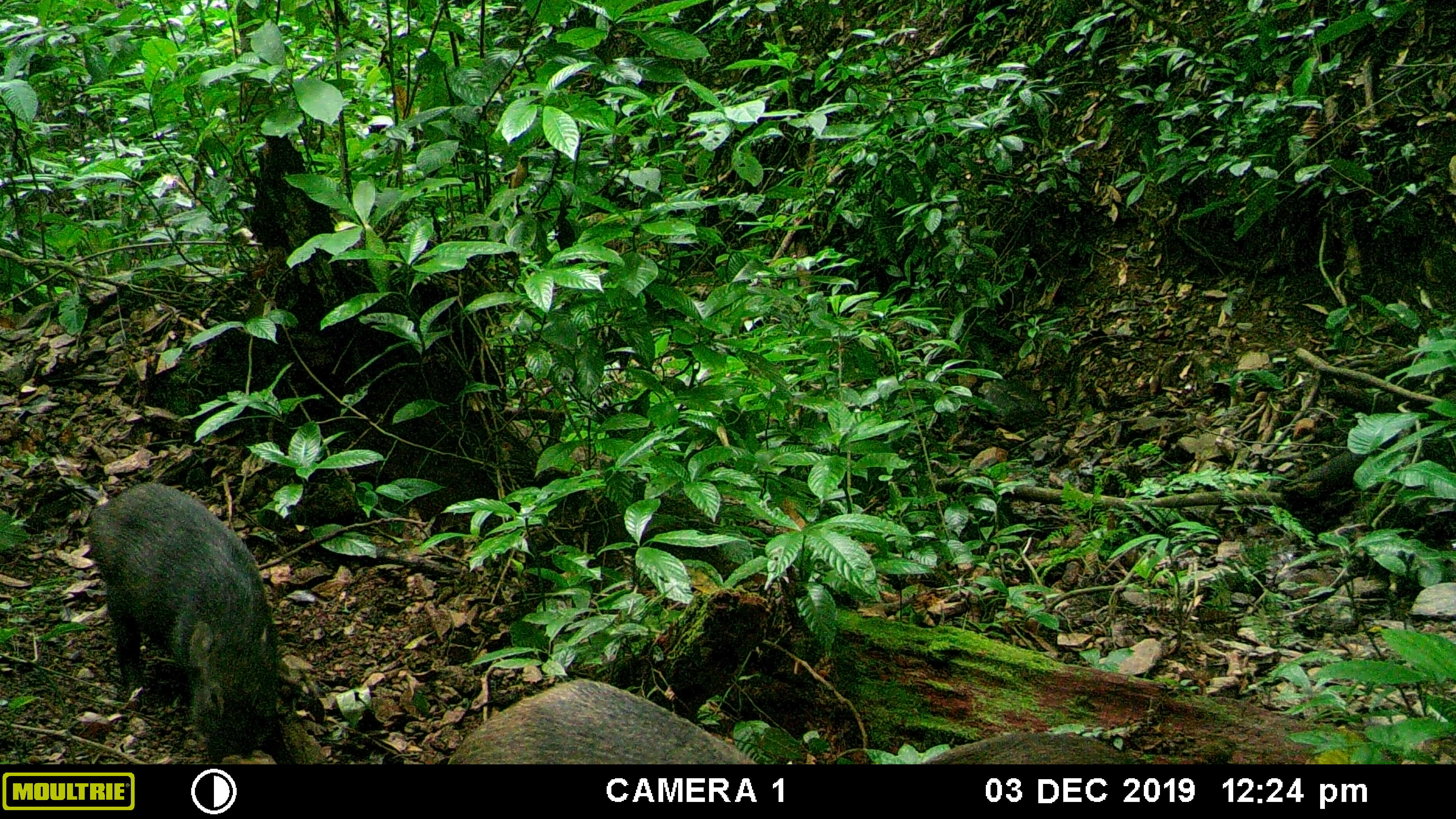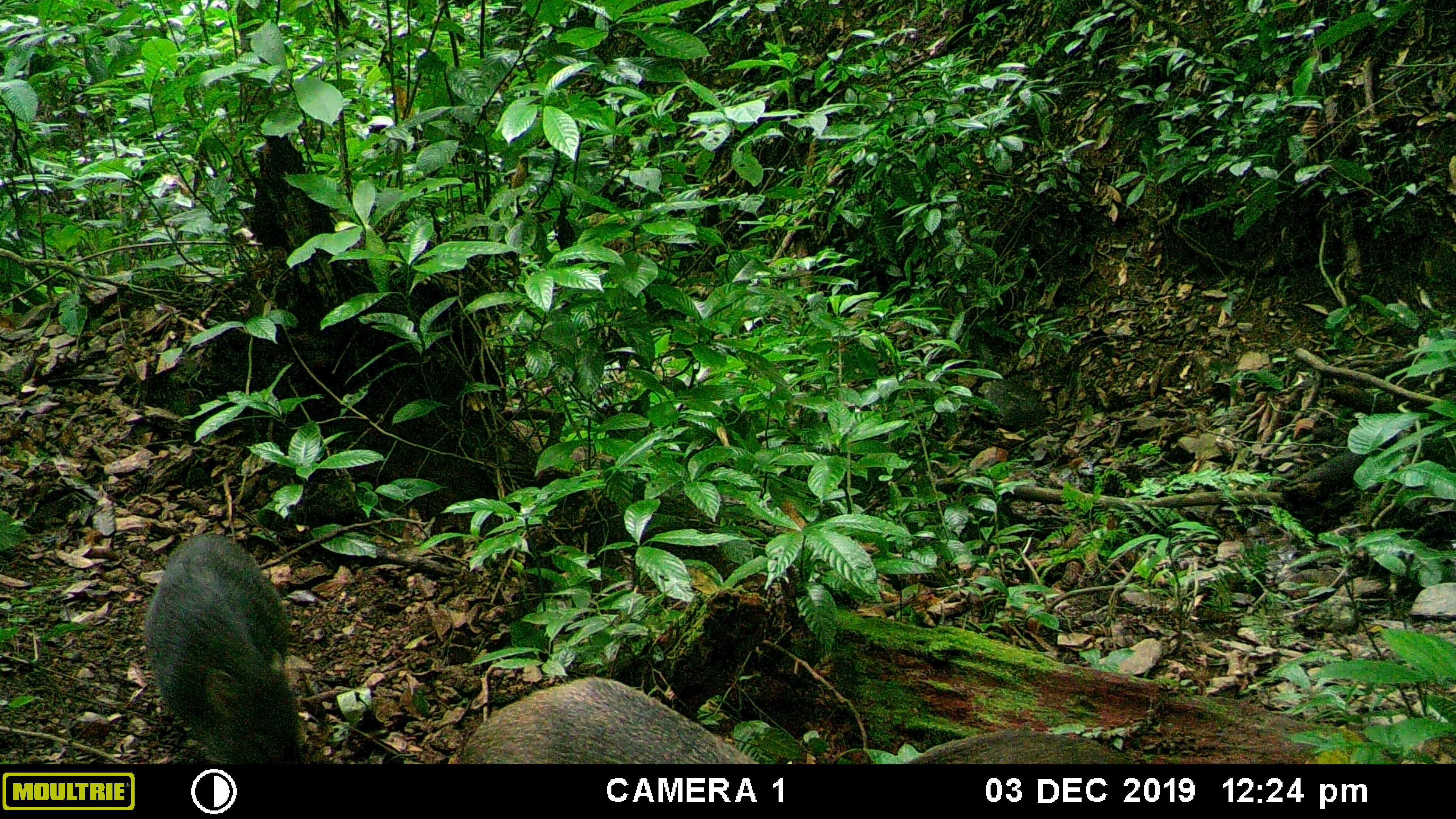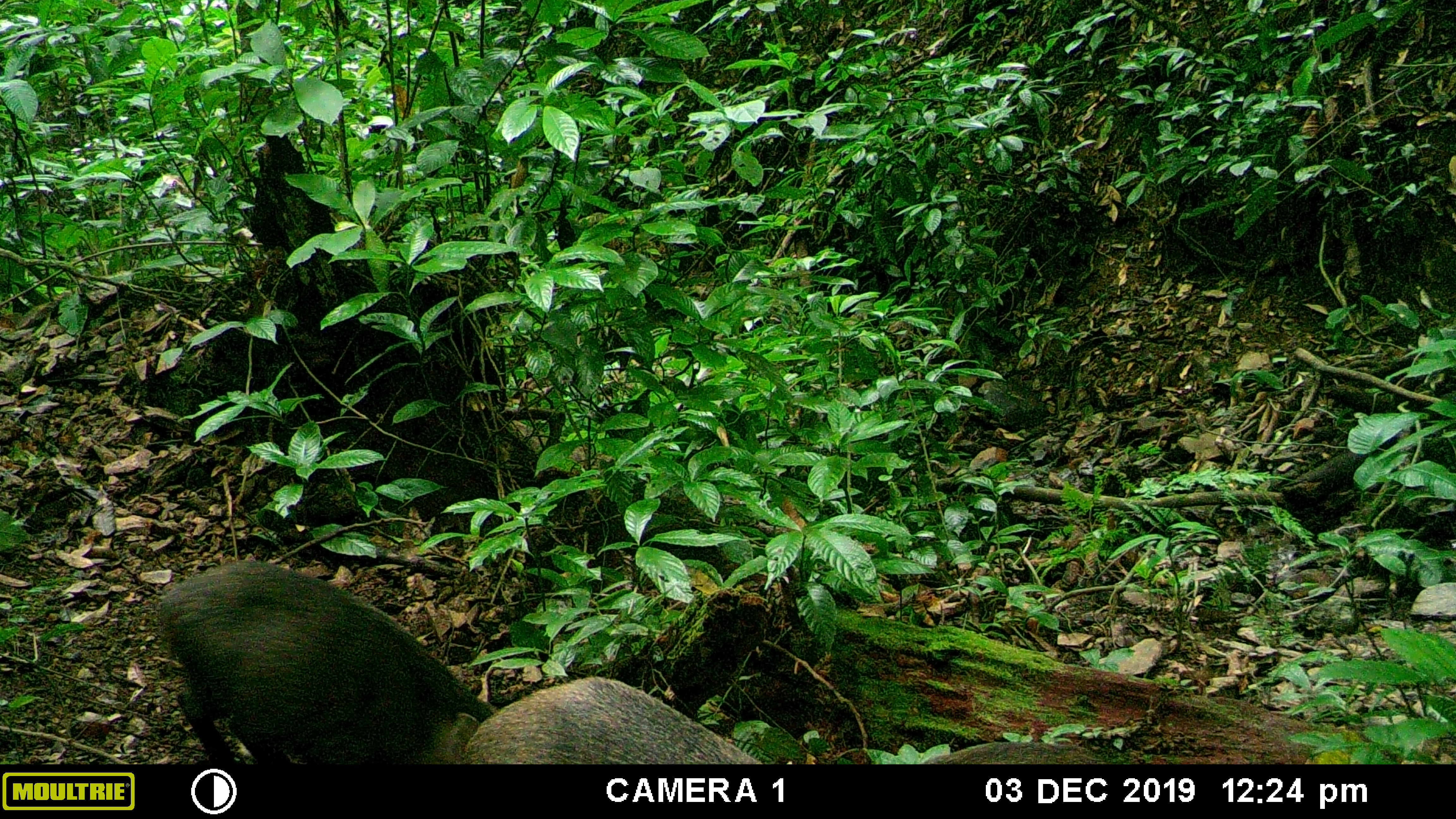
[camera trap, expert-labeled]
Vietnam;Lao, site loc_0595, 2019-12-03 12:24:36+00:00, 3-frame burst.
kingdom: Animalia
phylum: Chordata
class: Mammalia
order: Artiodactyla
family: Suidae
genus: Sus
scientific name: Sus scrofa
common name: eurasian wild pig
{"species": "eurasian wild pig (Sus scrofa)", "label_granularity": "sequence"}